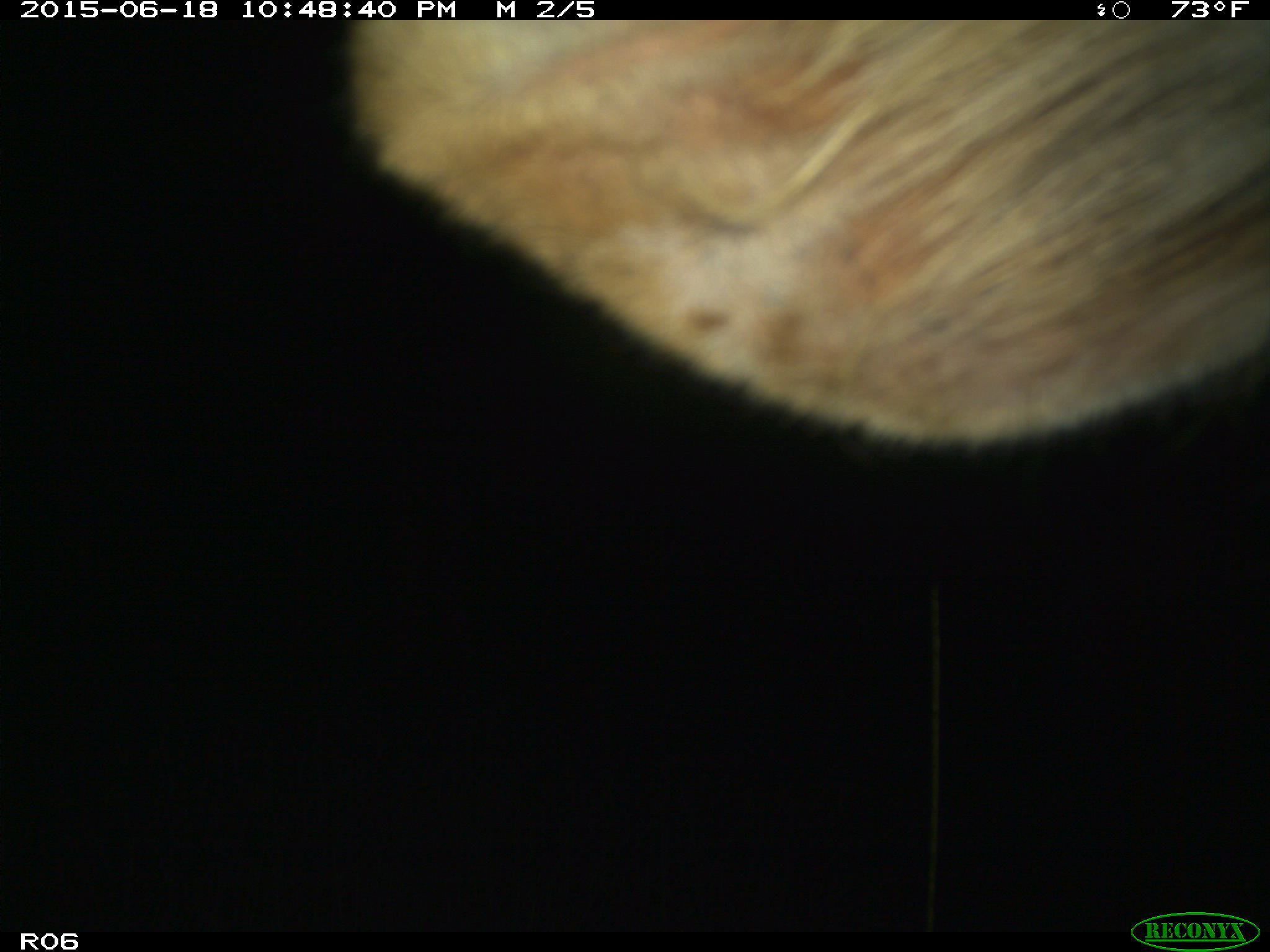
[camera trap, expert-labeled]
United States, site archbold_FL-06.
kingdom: Animalia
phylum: Chordata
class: Mammalia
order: Artiodactyla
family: Bovidae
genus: Bos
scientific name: Bos taurus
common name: domestic cow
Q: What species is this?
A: Bos taurus (domestic cow).